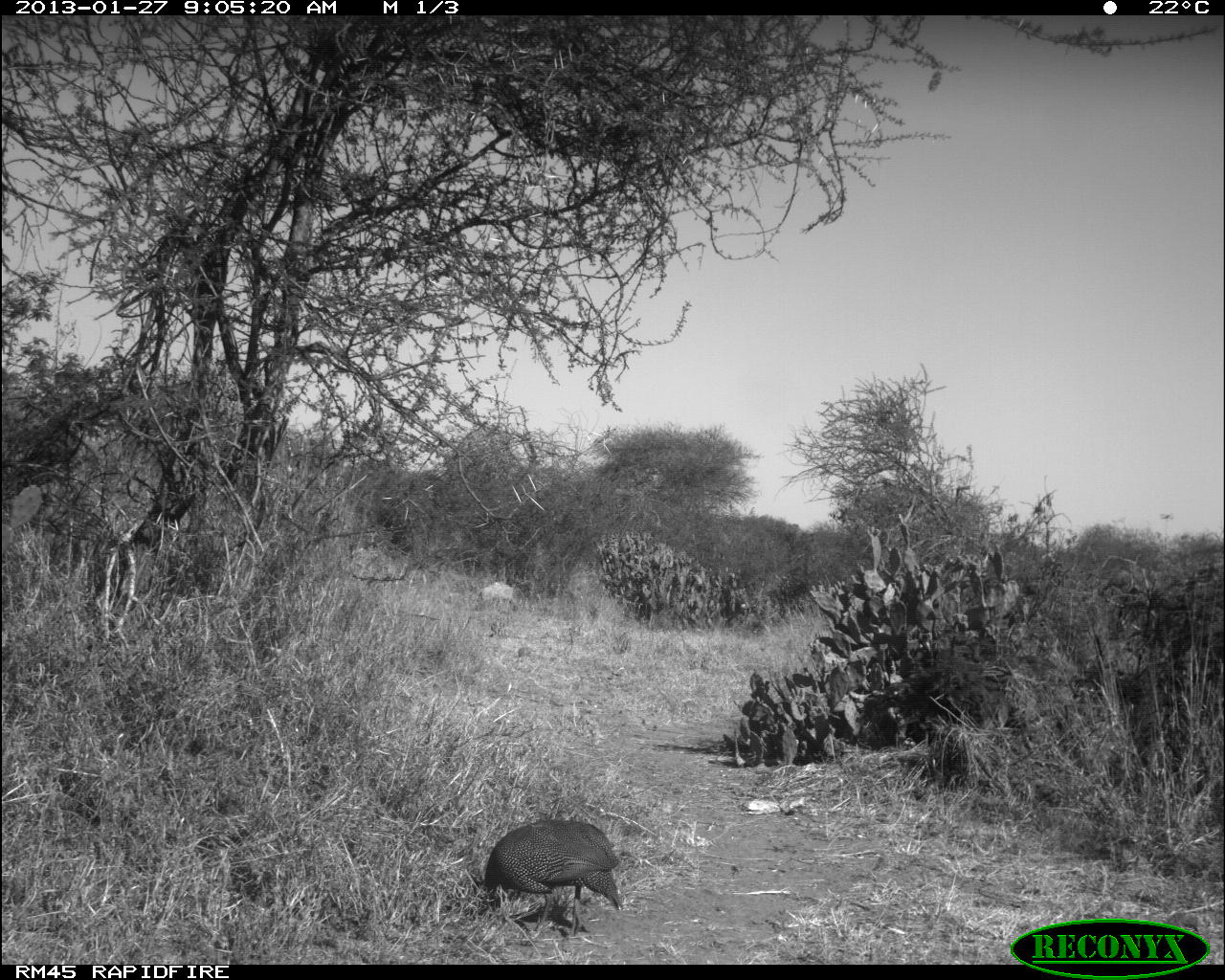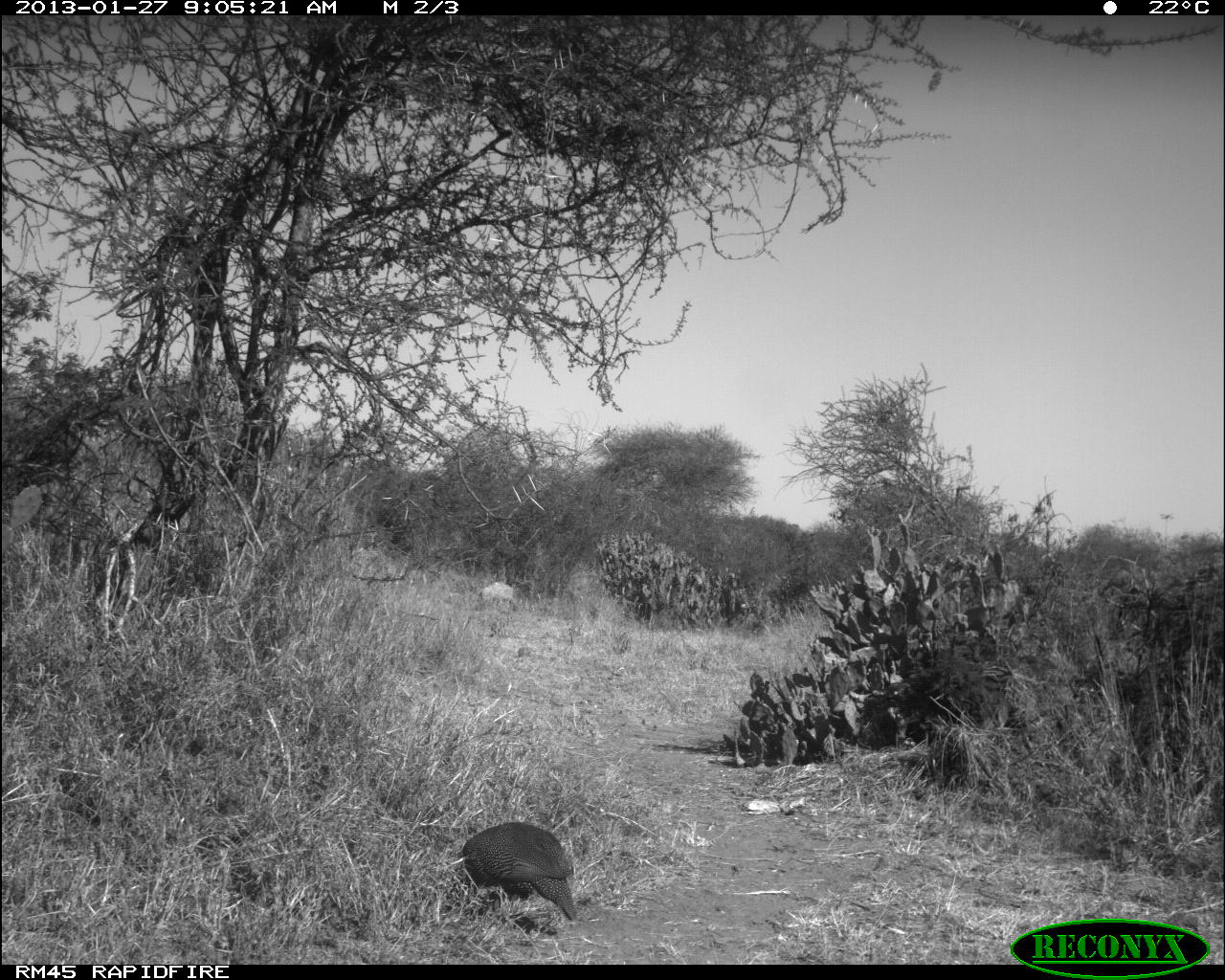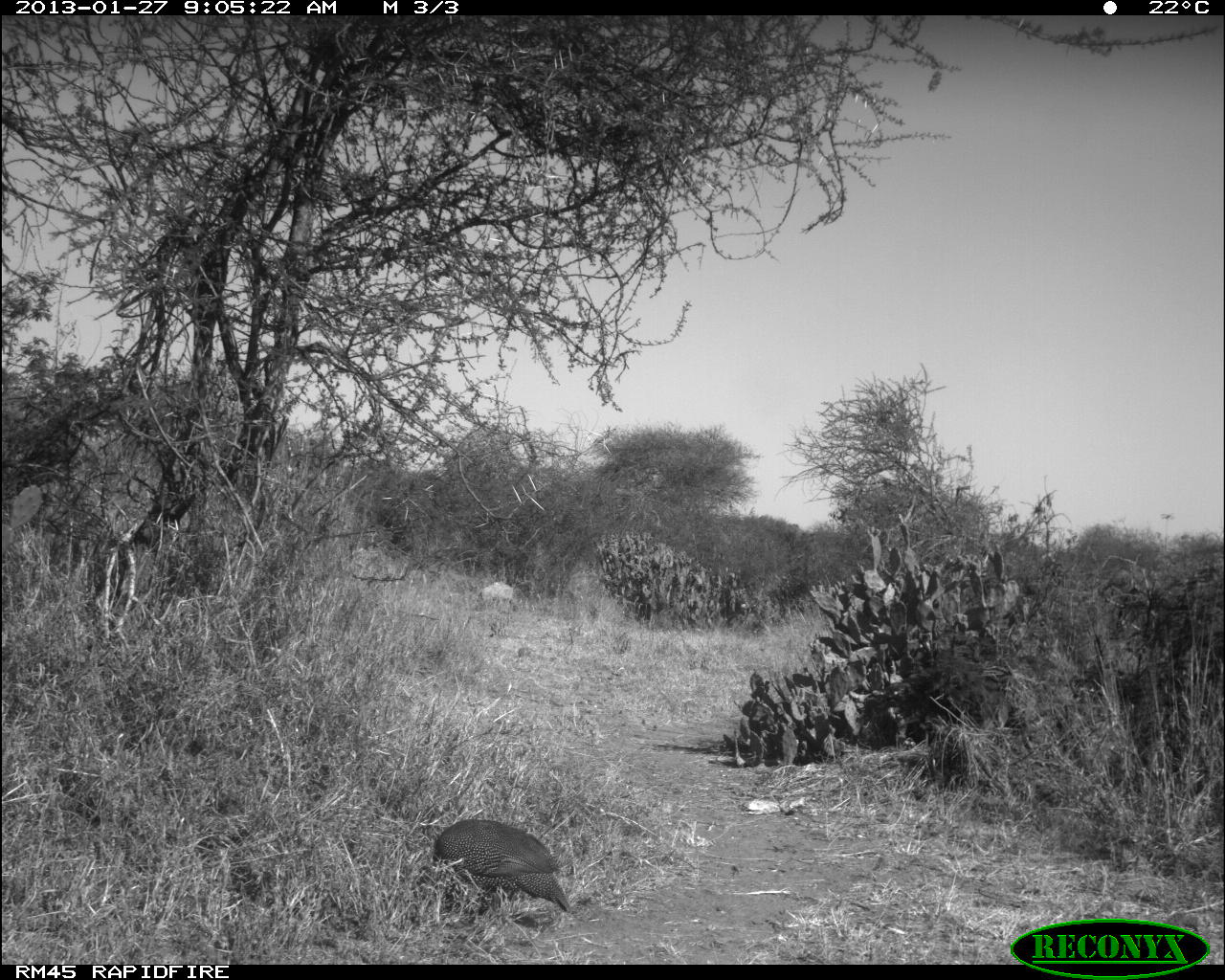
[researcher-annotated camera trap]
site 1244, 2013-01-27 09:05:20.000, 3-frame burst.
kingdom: Animalia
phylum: Chordata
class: Aves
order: Galliformes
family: Numididae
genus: Acryllium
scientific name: Acryllium vulturinum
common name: vulturine guineafowl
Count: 1.